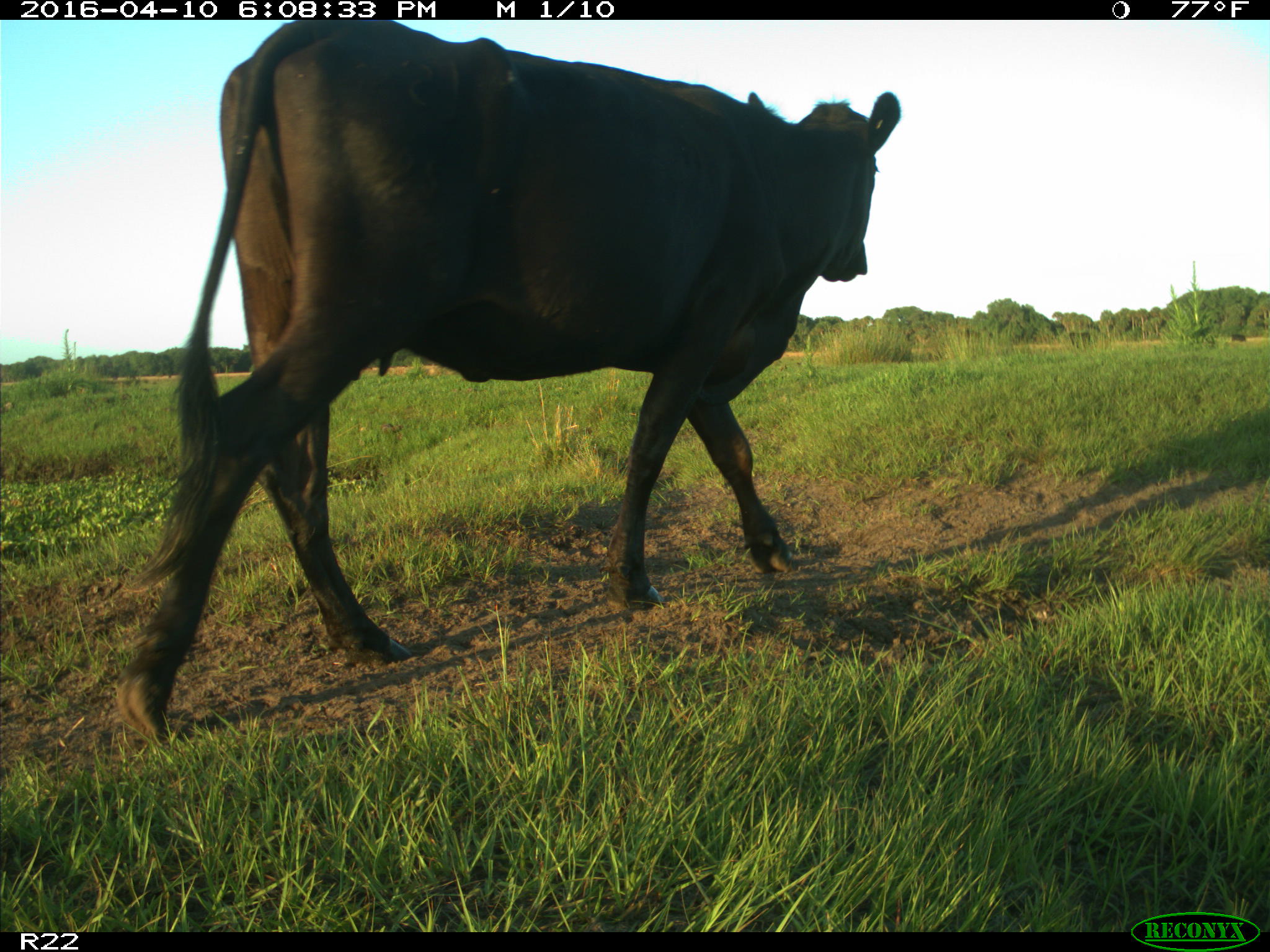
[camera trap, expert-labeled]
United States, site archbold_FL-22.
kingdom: Animalia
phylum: Chordata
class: Mammalia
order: Artiodactyla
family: Bovidae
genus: Bos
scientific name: Bos taurus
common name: domestic cow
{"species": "Bos taurus (domestic cow)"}